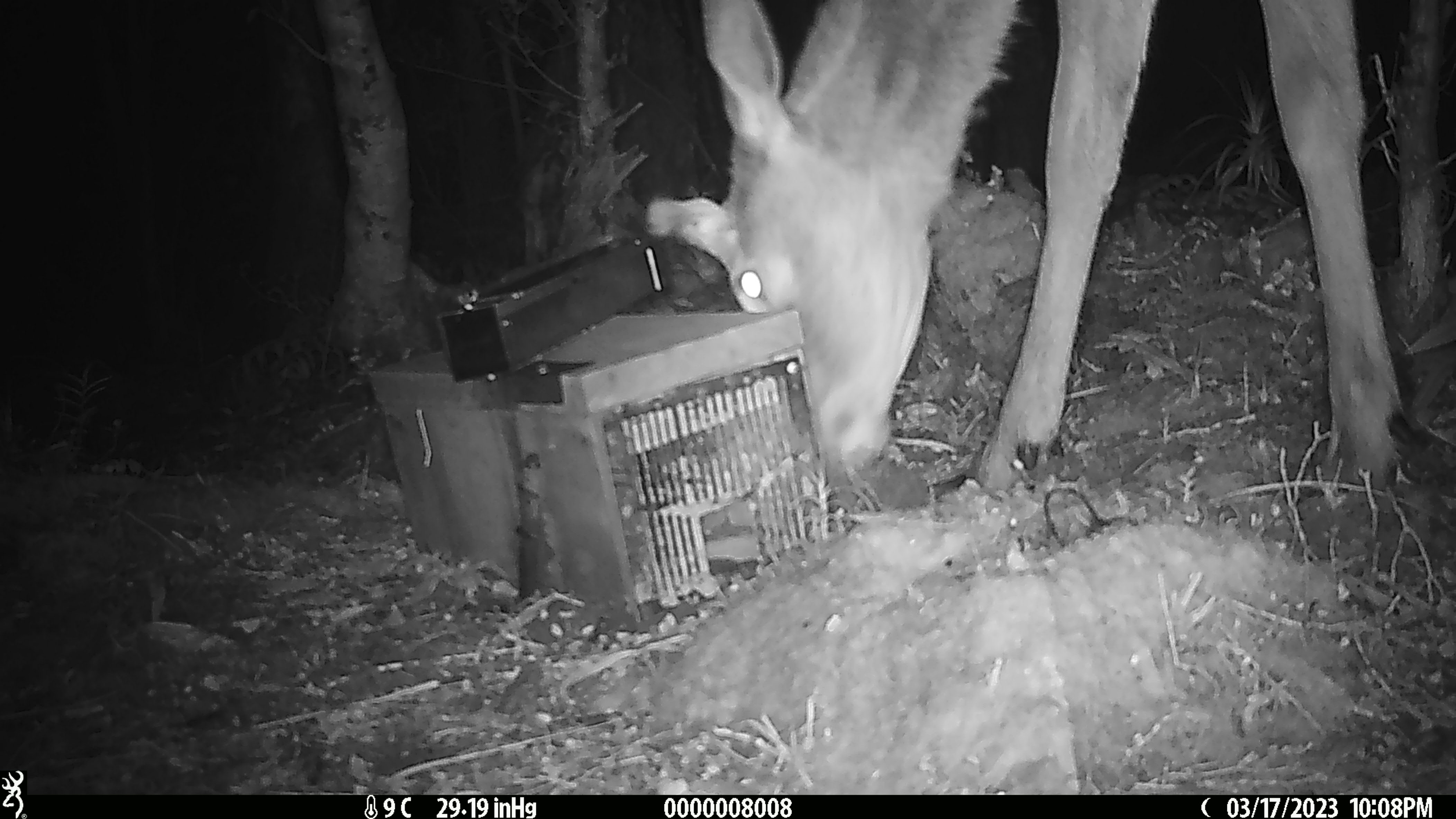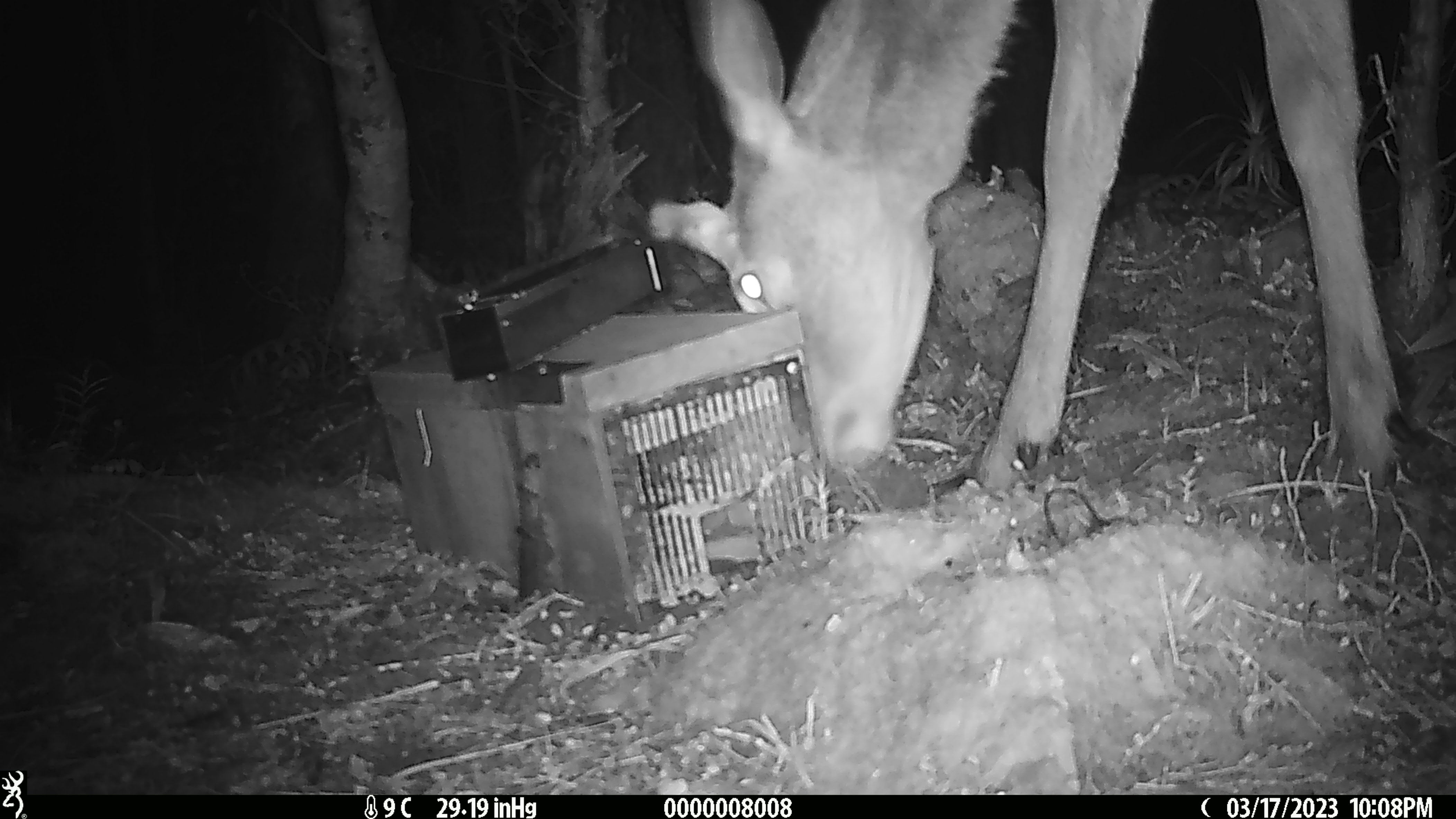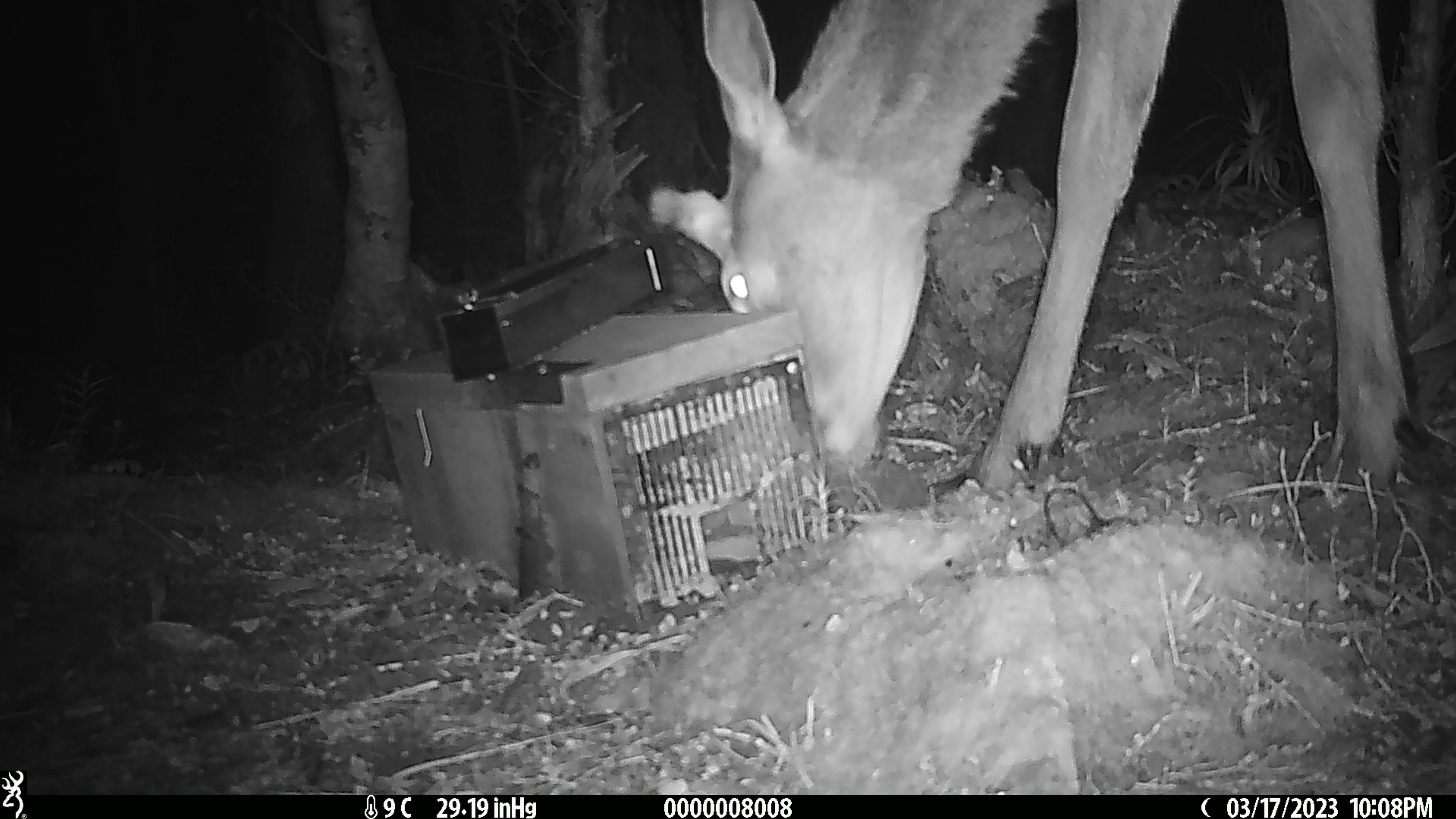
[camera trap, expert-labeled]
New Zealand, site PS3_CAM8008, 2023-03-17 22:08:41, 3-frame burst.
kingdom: Animalia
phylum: Chordata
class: Mammalia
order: Artiodactyla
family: Cervidae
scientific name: Cervidae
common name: deer